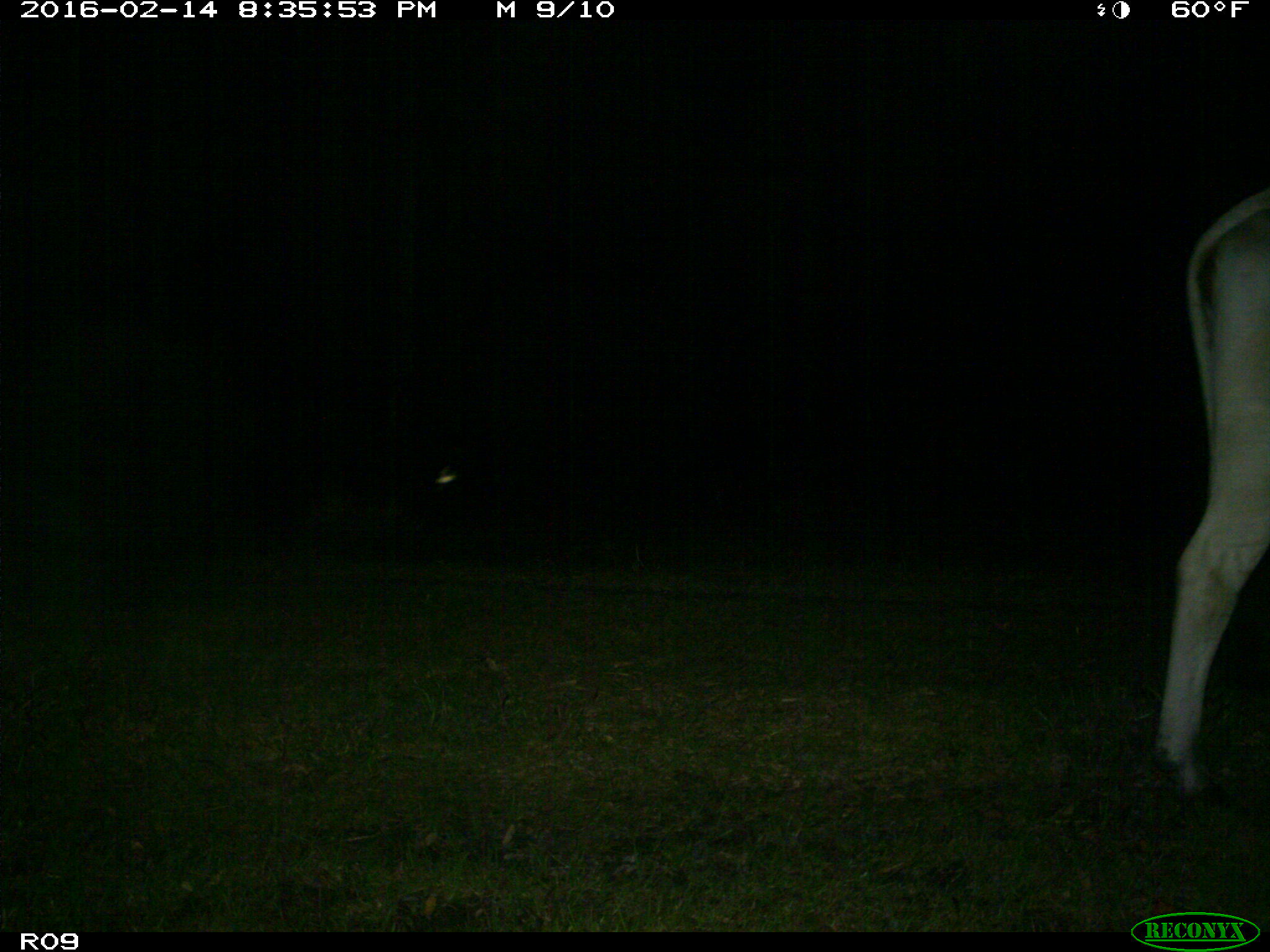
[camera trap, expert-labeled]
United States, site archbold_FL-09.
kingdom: Animalia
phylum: Chordata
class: Mammalia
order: Artiodactyla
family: Bovidae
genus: Bos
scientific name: Bos taurus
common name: domestic cow